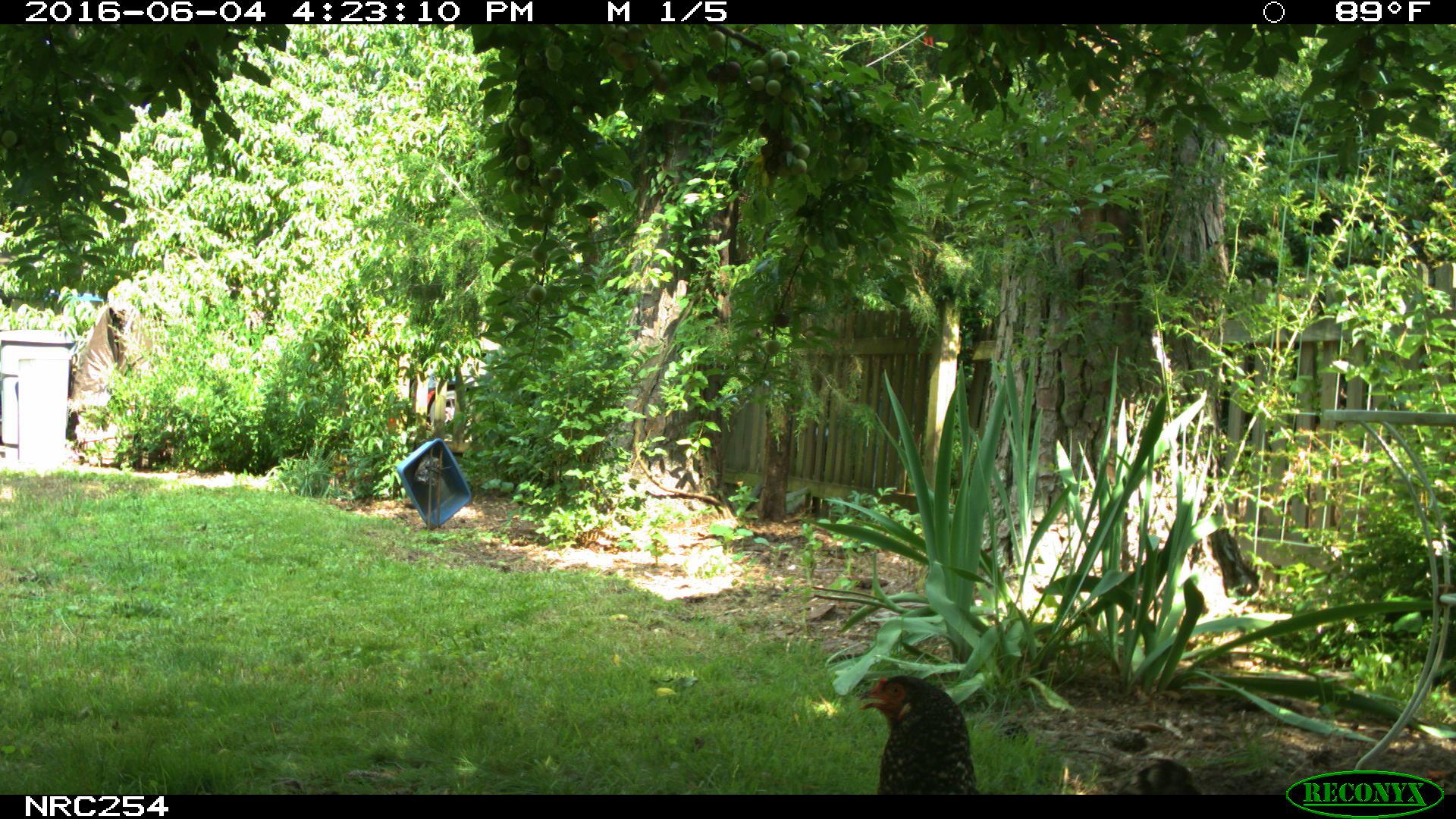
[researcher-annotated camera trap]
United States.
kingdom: Animalia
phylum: Chordata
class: Aves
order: Galliformes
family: Phasianidae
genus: Gallus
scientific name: Gallus gallus domesticus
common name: domestic chicken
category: Chicken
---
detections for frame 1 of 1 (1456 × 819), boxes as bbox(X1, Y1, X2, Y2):
Chicken: bbox(845, 663, 1224, 796)